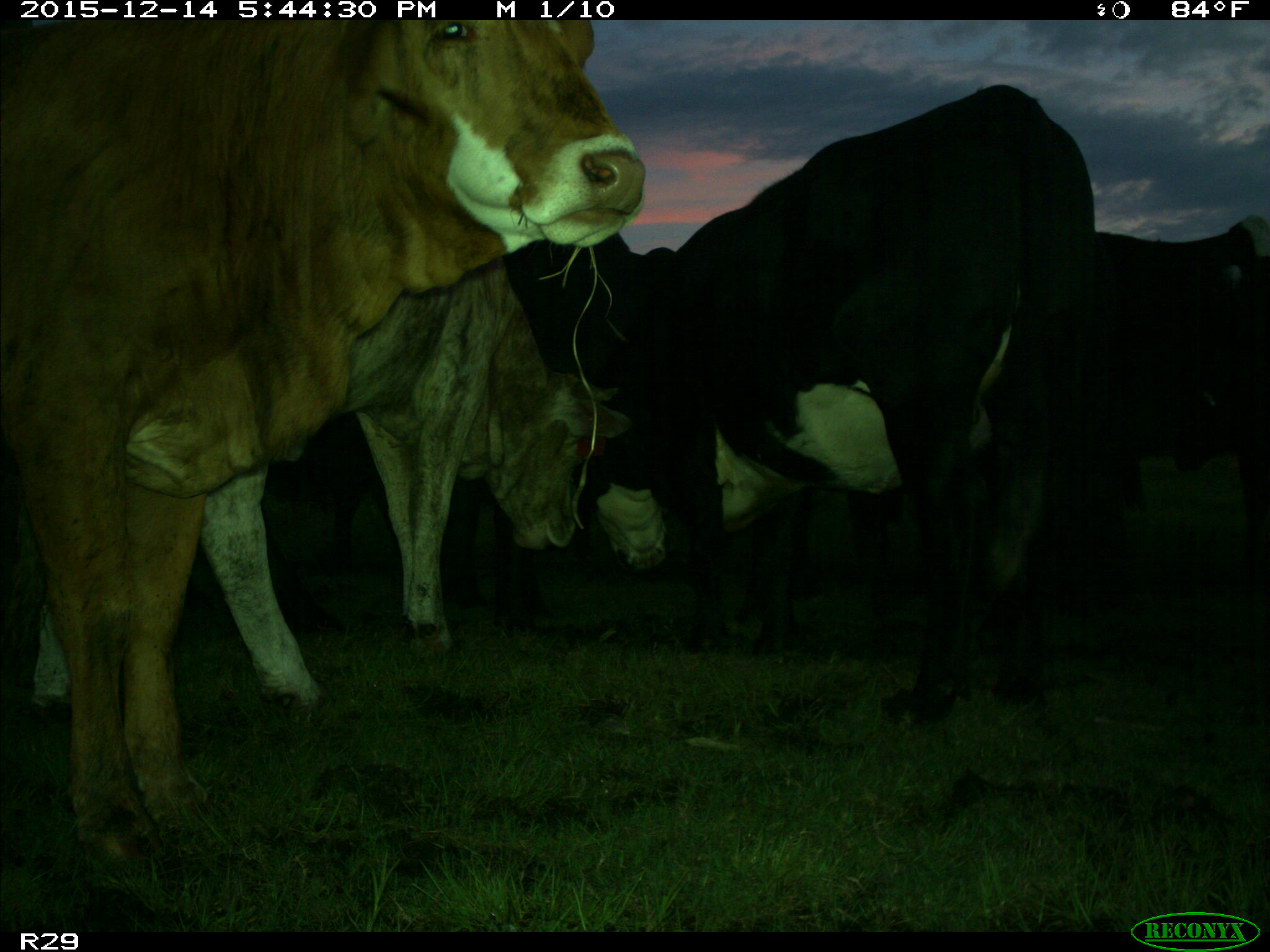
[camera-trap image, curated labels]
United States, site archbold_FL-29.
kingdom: Animalia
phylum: Chordata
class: Mammalia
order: Artiodactyla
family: Bovidae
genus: Bos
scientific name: Bos taurus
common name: domestic cow